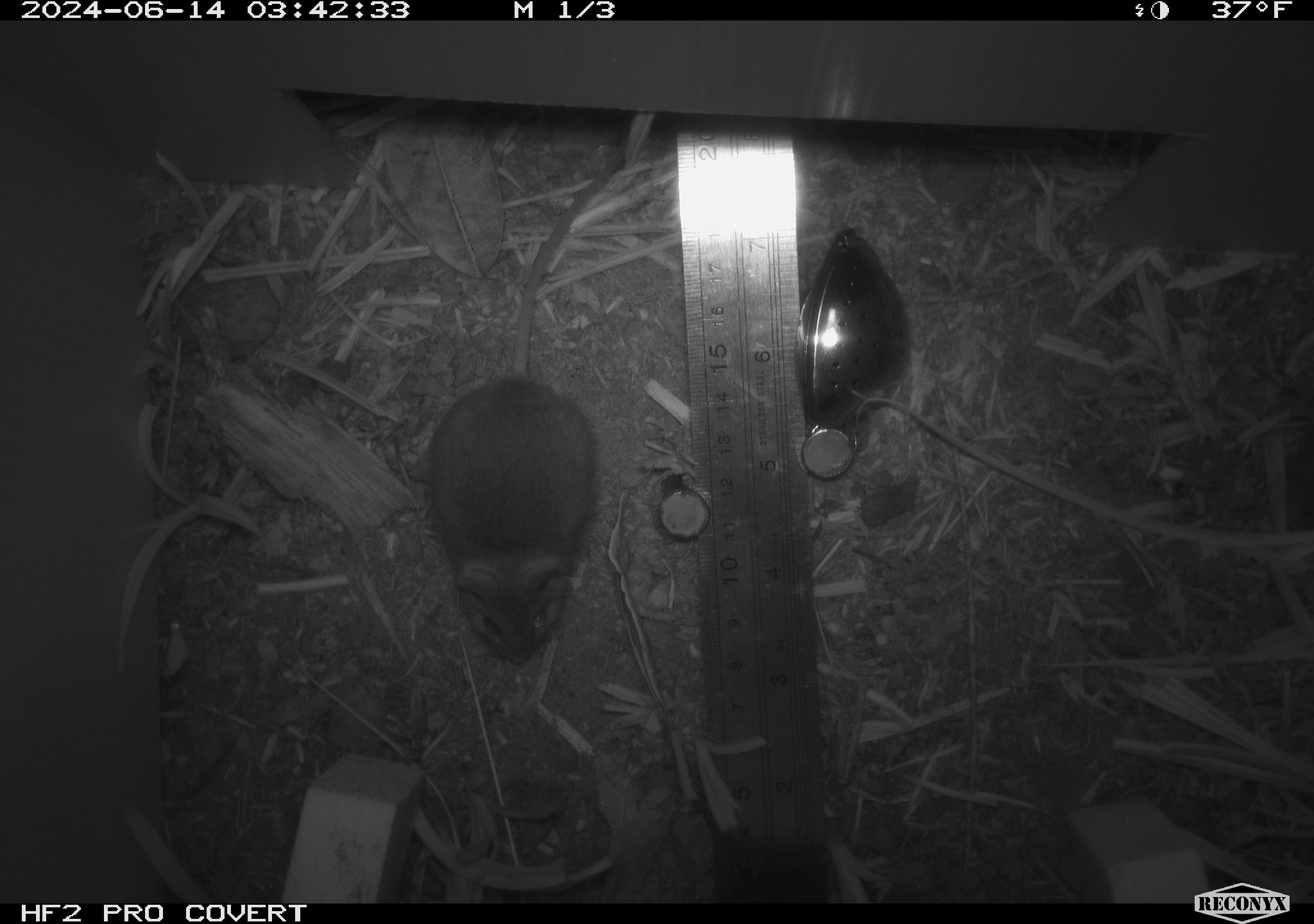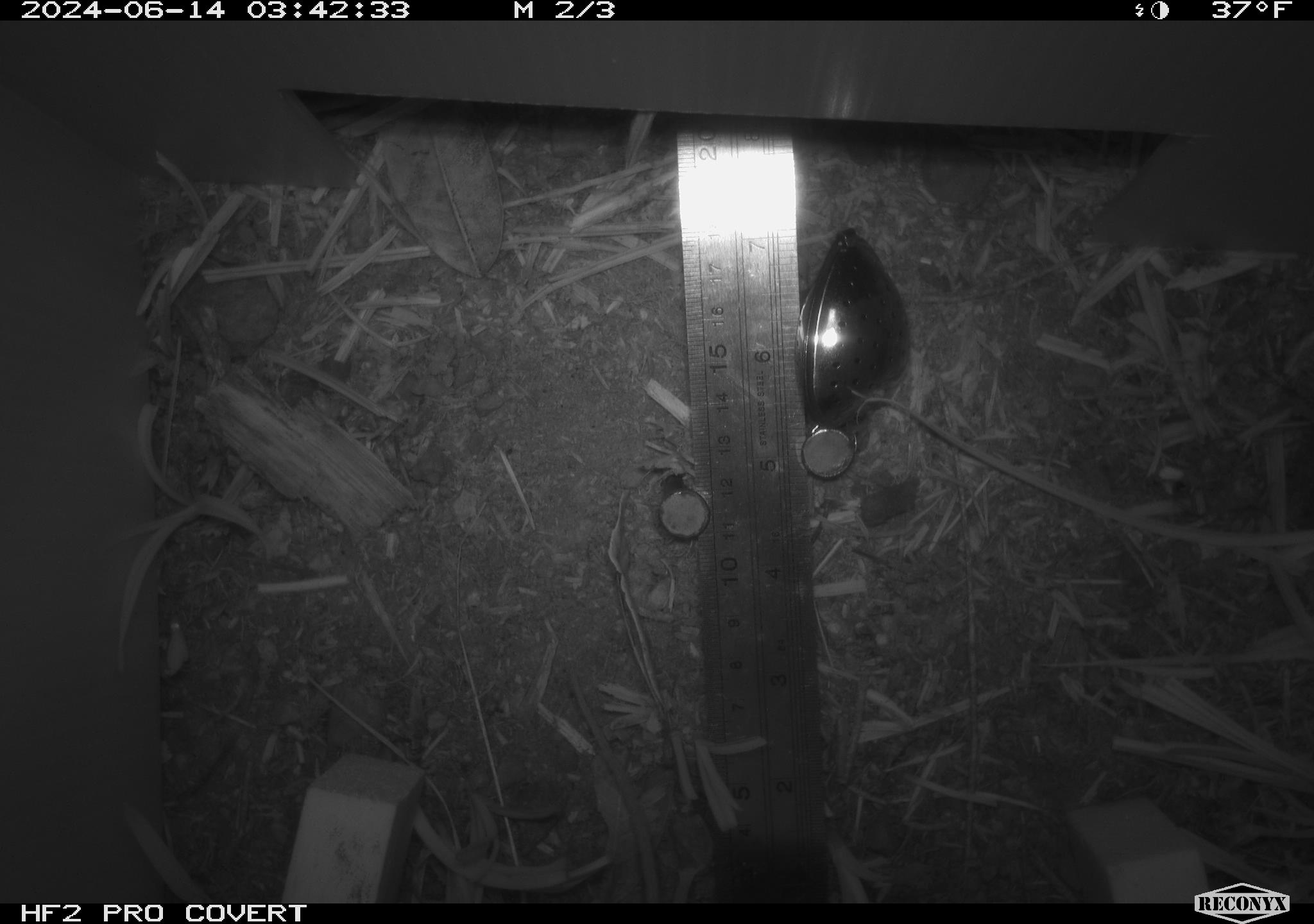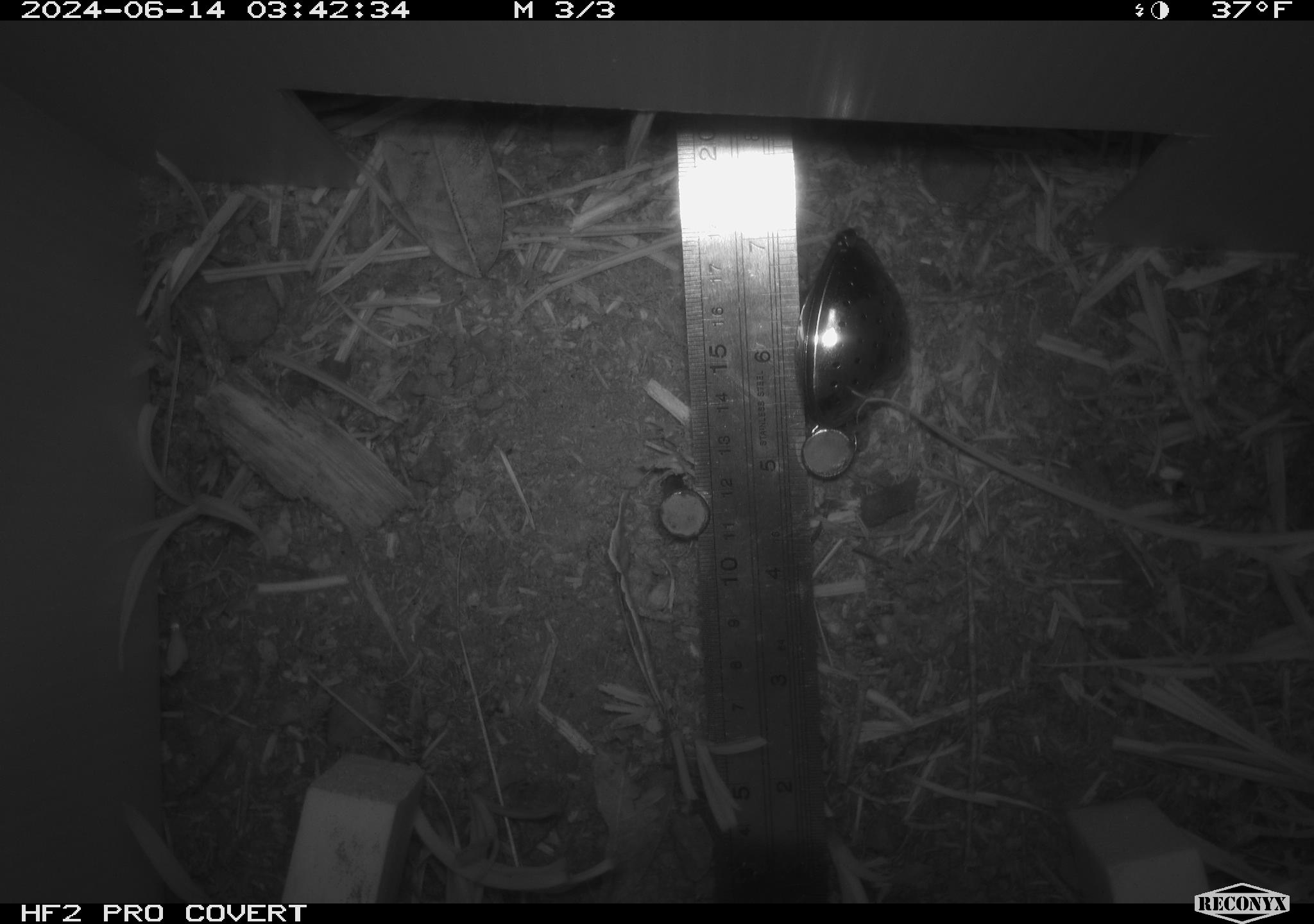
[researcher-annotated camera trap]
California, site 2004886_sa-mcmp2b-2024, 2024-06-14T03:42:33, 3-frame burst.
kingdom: Animalia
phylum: Chordata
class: Mammalia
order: Rodentia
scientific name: Rodentia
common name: mouse species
Mouse species (Rodentia).